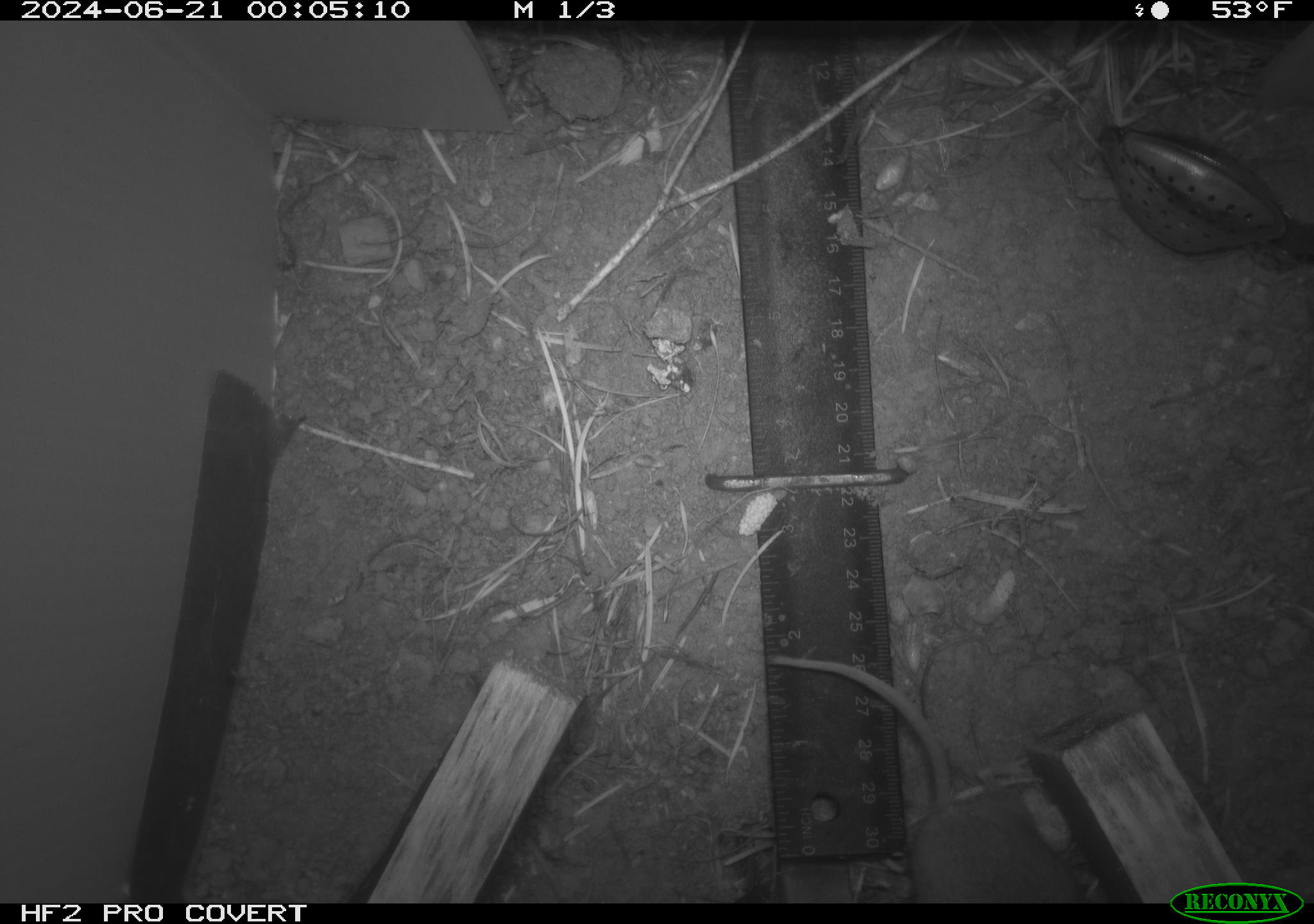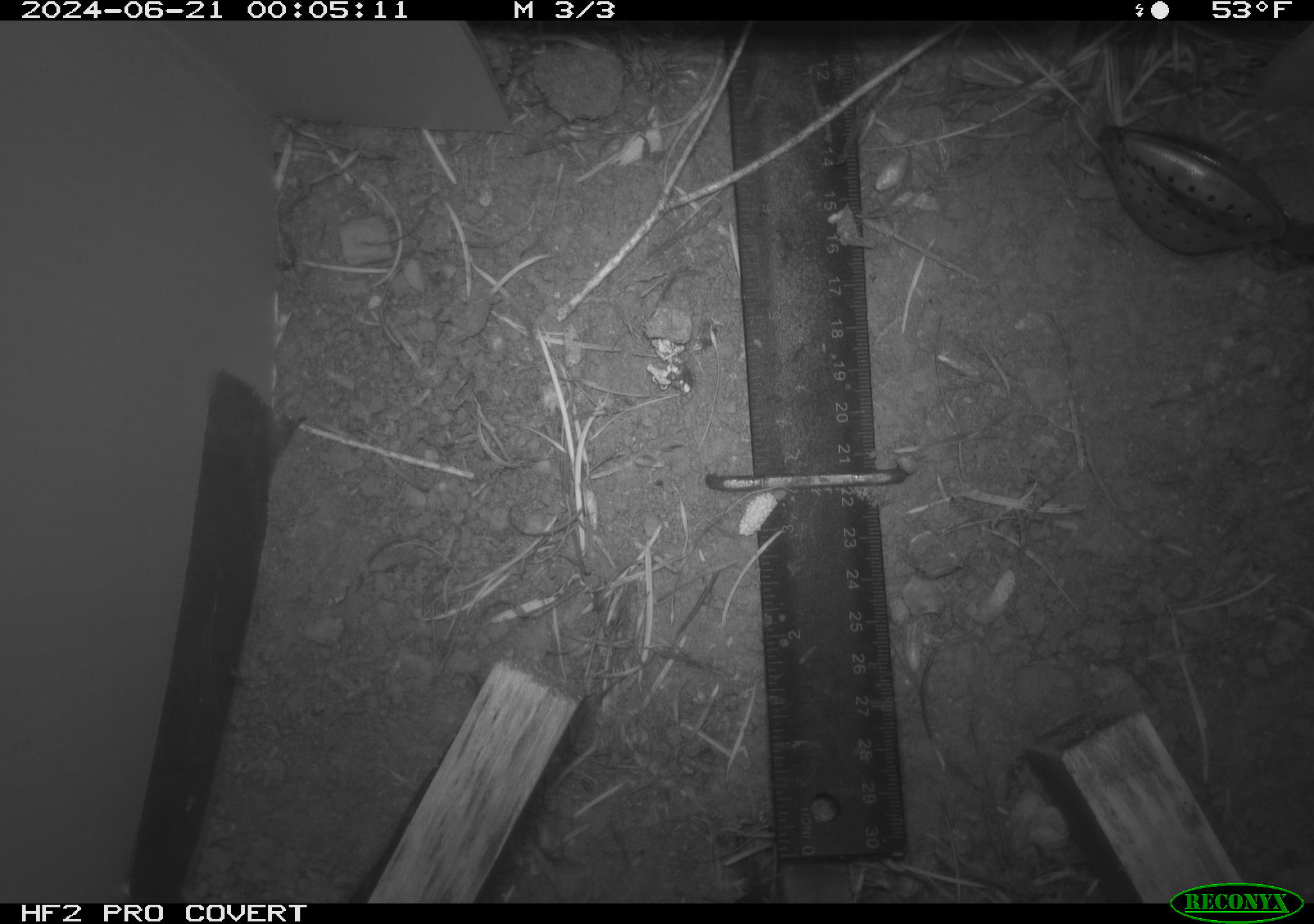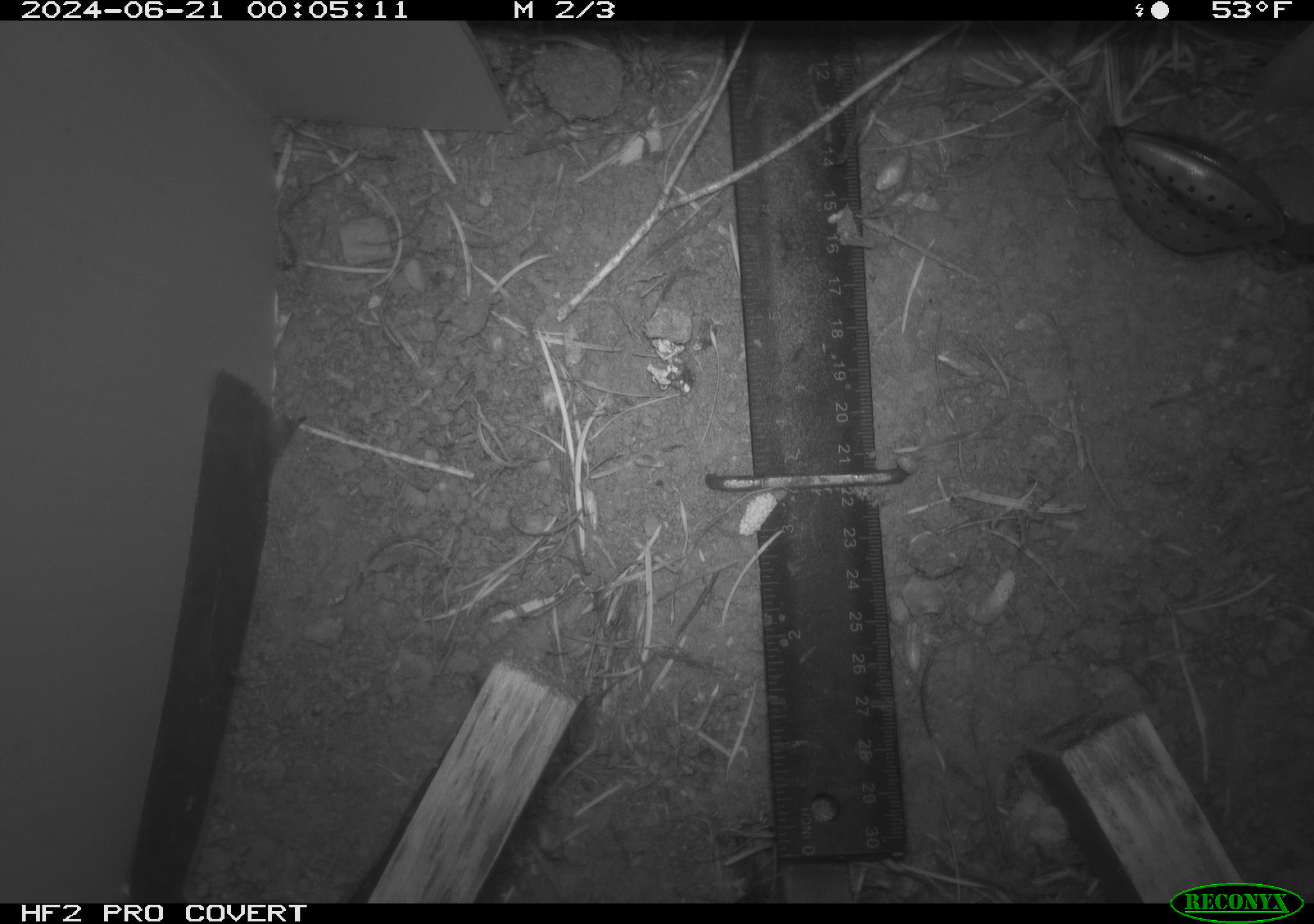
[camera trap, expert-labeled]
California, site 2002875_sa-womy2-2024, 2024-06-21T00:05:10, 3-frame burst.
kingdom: Animalia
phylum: Chordata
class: Mammalia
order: Rodentia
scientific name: Rodentia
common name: mouse species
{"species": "mouse species (Rodentia)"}